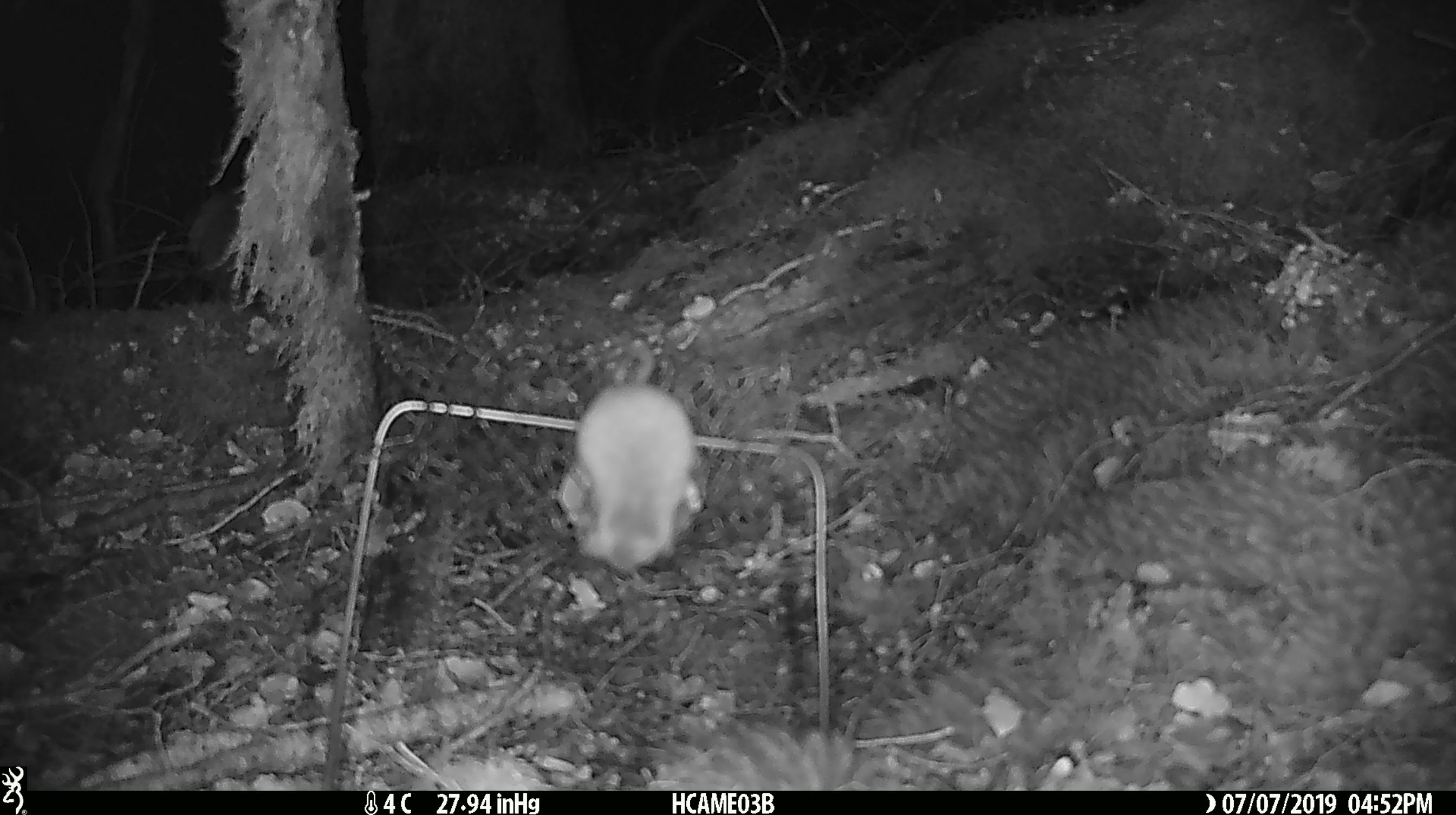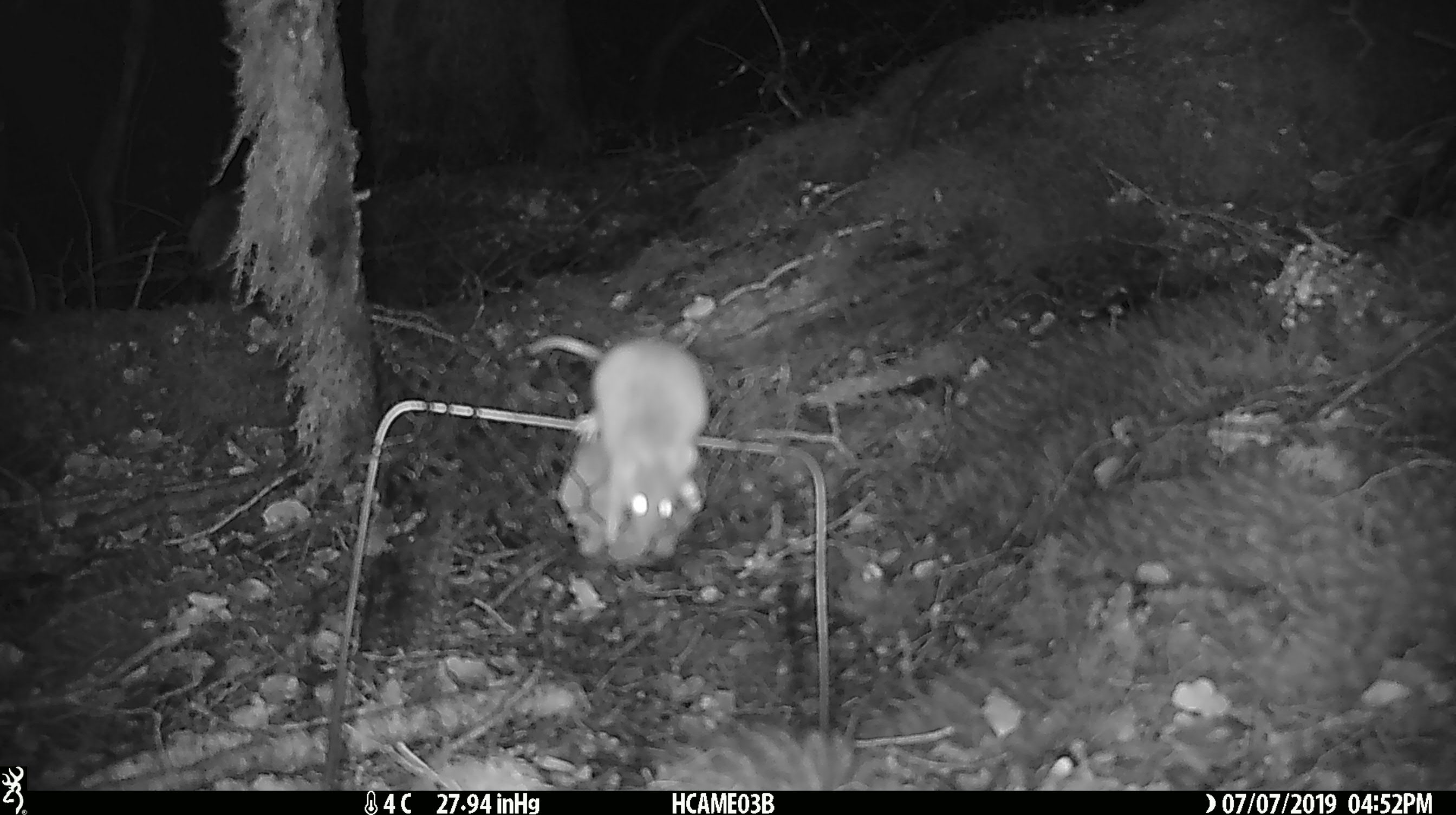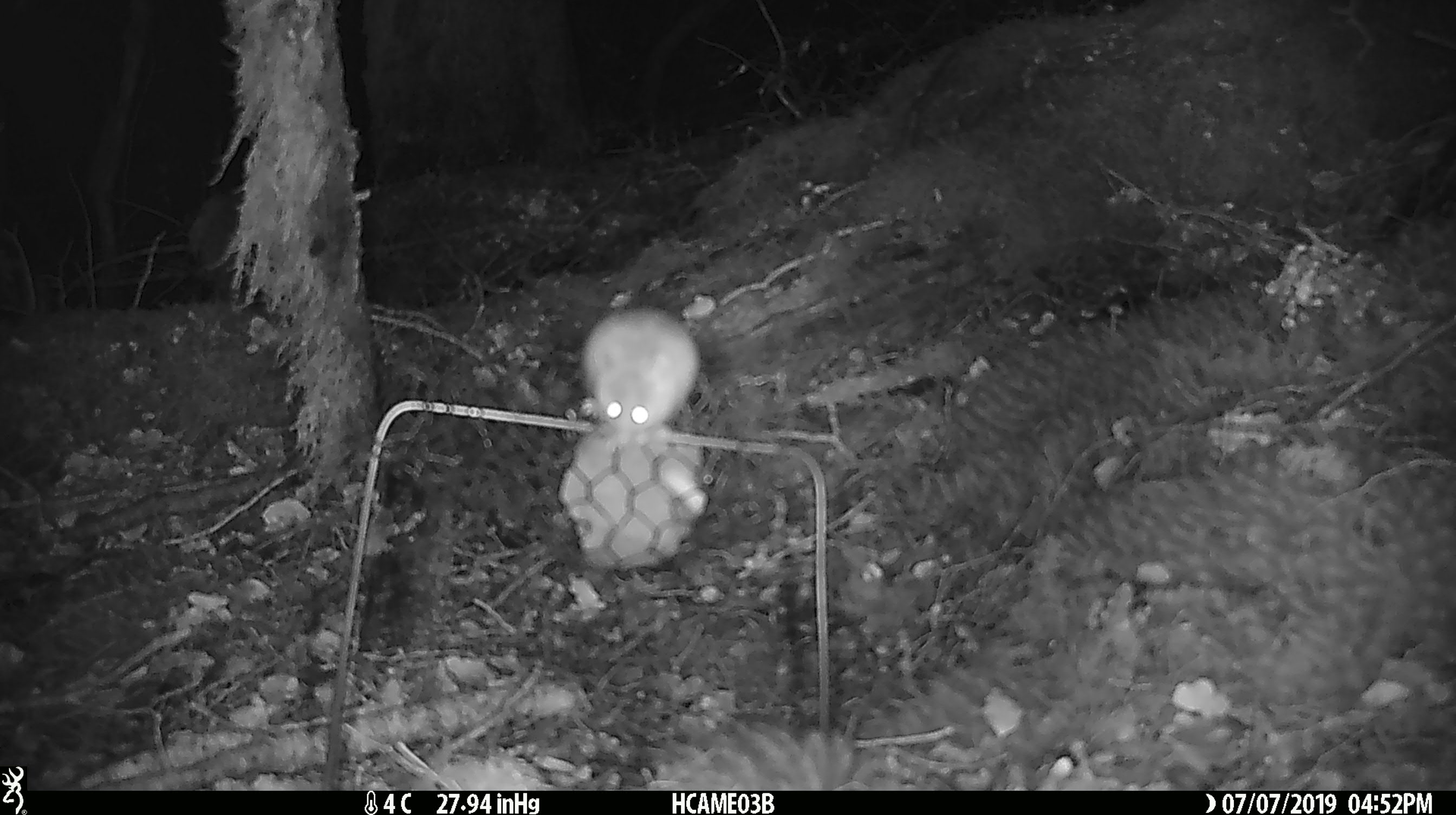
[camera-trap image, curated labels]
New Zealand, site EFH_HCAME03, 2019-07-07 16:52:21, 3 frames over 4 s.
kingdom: Animalia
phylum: Chordata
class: Mammalia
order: Rodentia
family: Muridae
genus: Mus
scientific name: Mus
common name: mouse